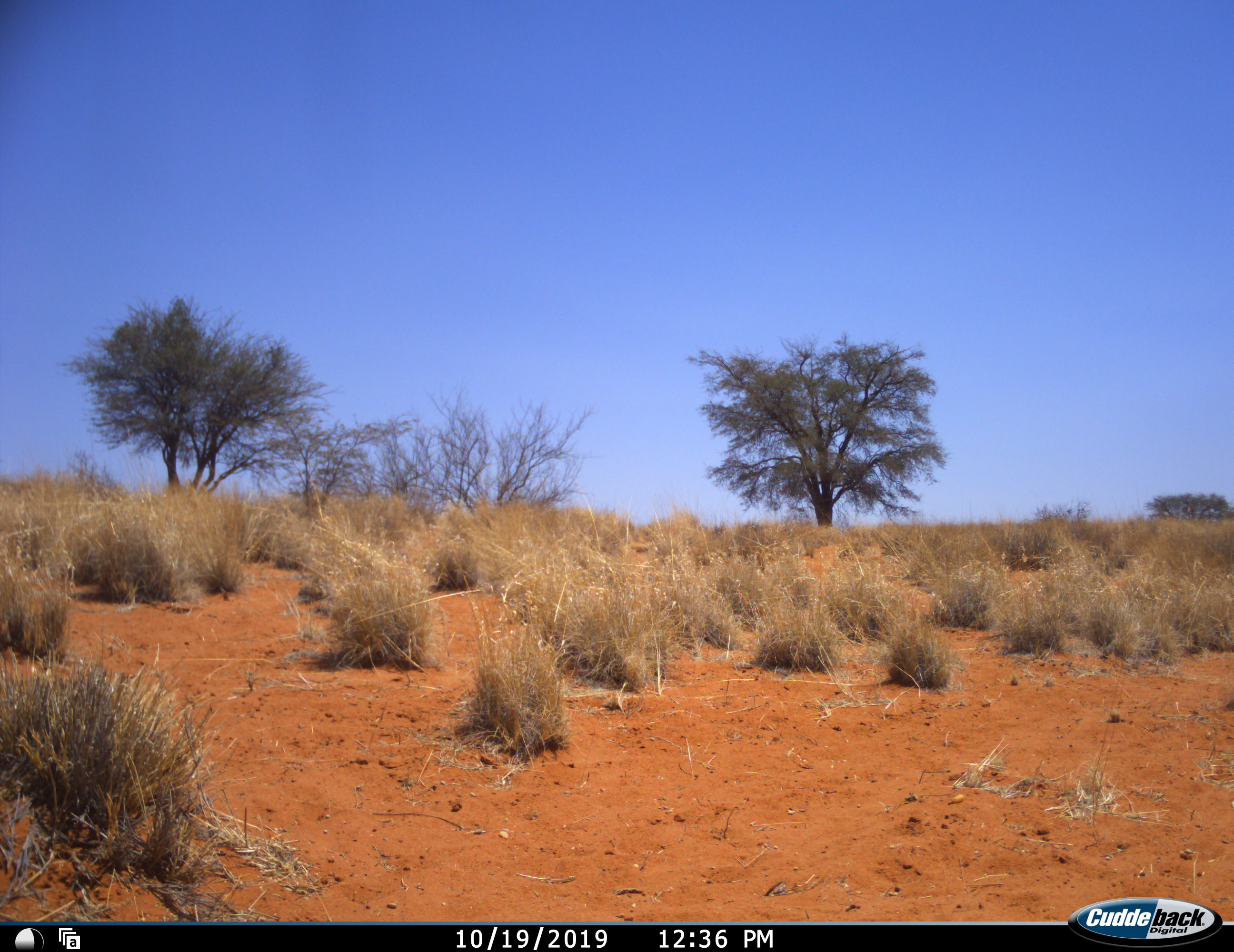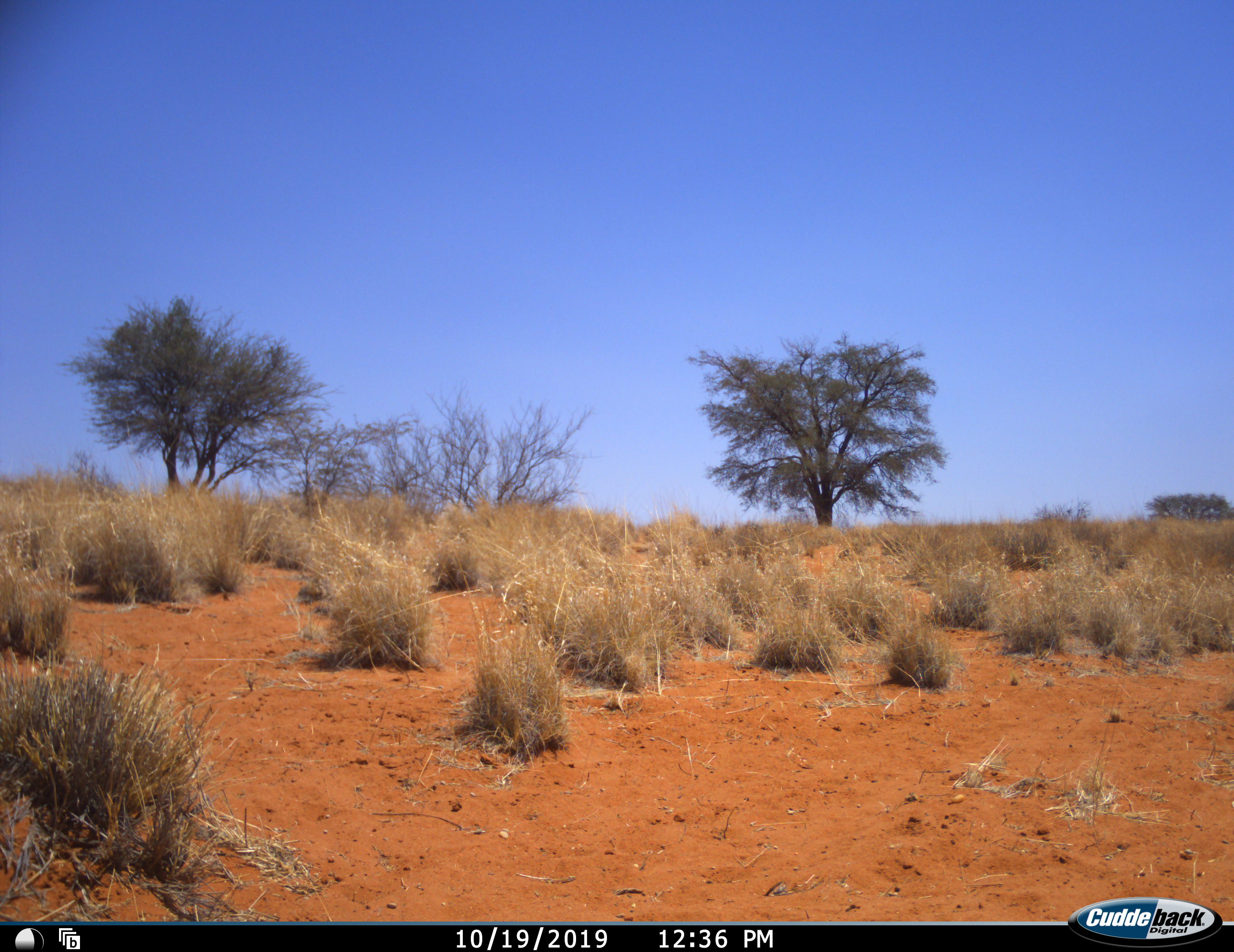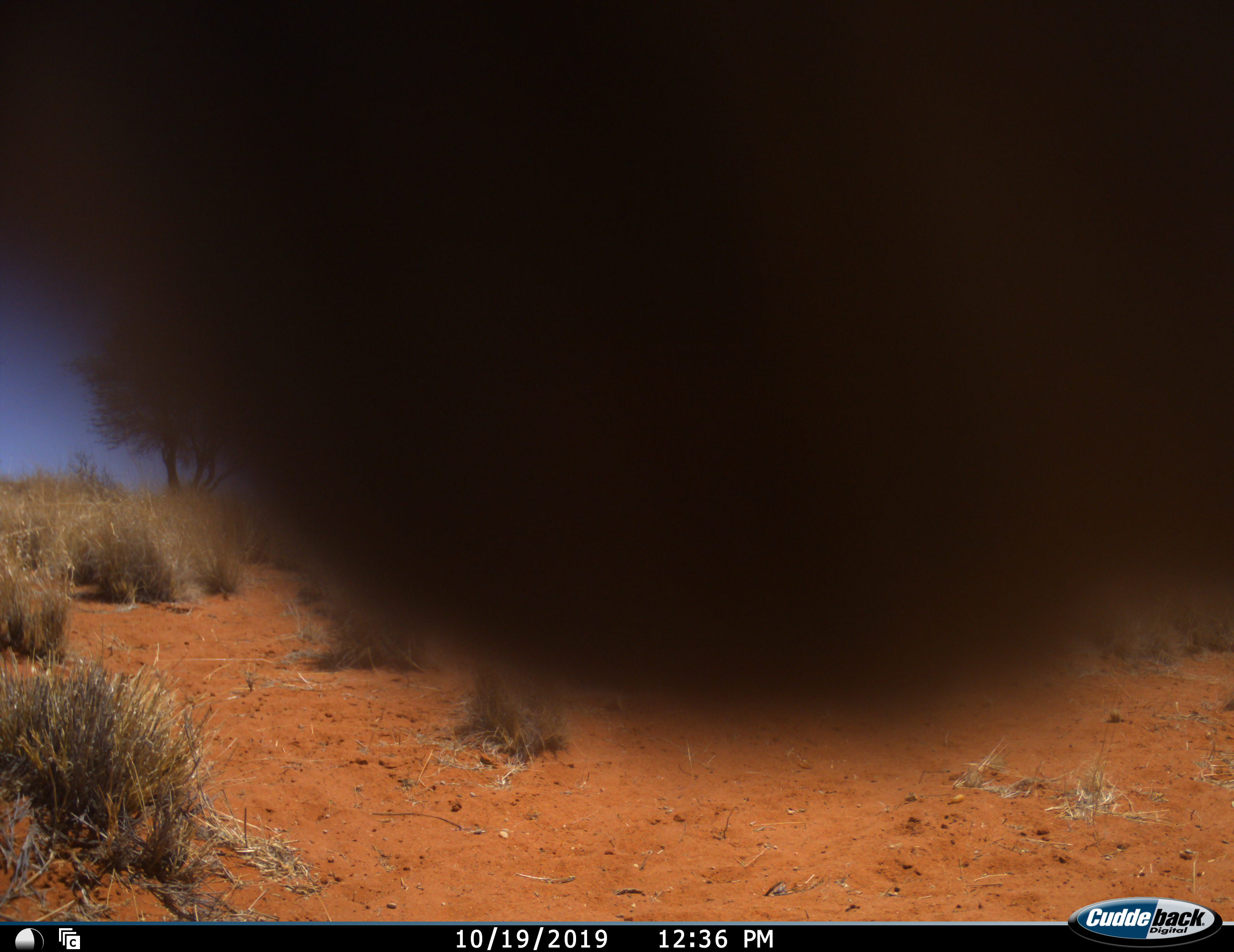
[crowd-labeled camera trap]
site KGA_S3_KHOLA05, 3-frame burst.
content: unidentified animal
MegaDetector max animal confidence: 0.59